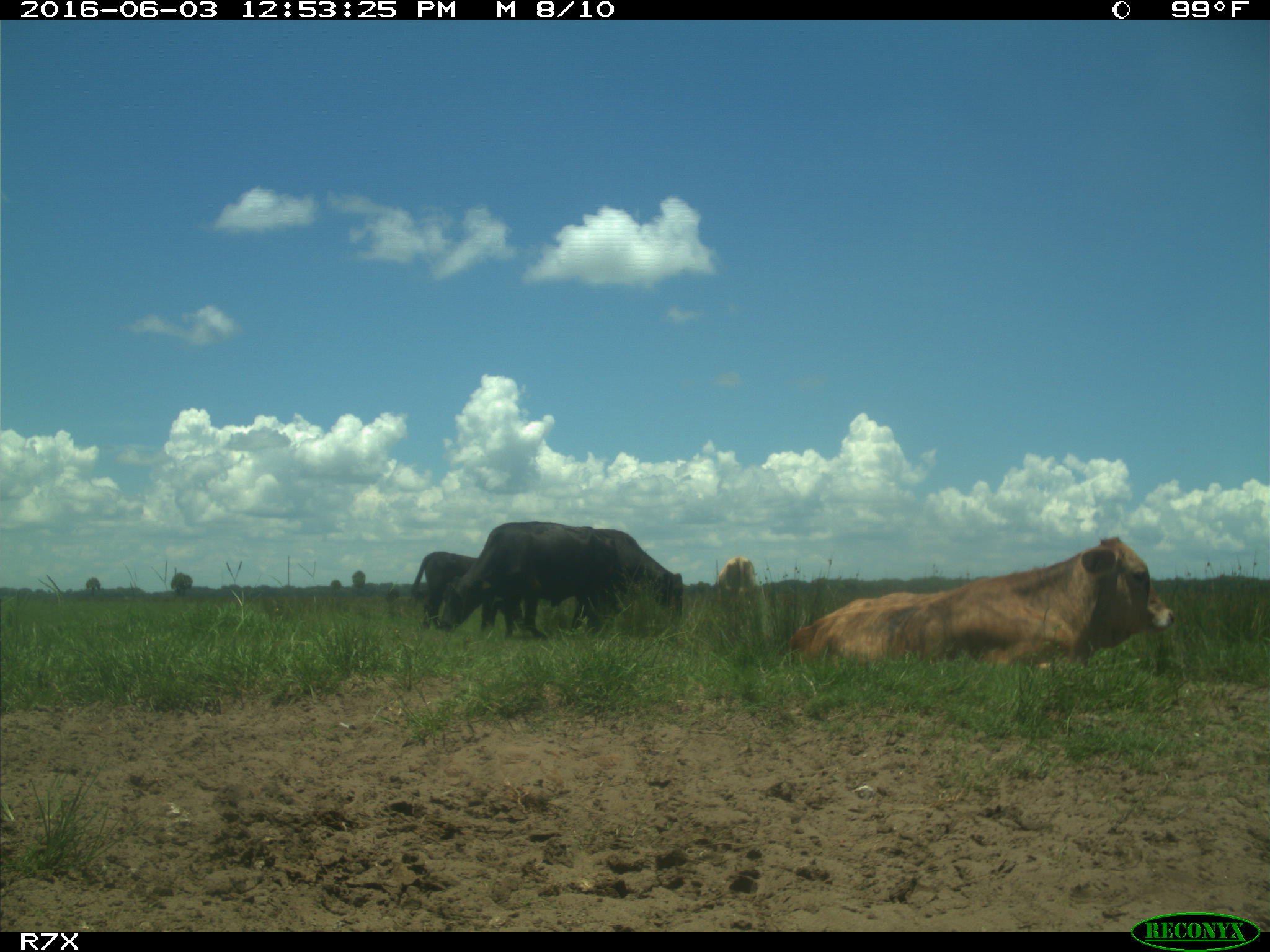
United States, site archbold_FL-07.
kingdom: Animalia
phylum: Chordata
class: Mammalia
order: Artiodactyla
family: Bovidae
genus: Bos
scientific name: Bos taurus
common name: domestic cow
Bos taurus (domestic cow).